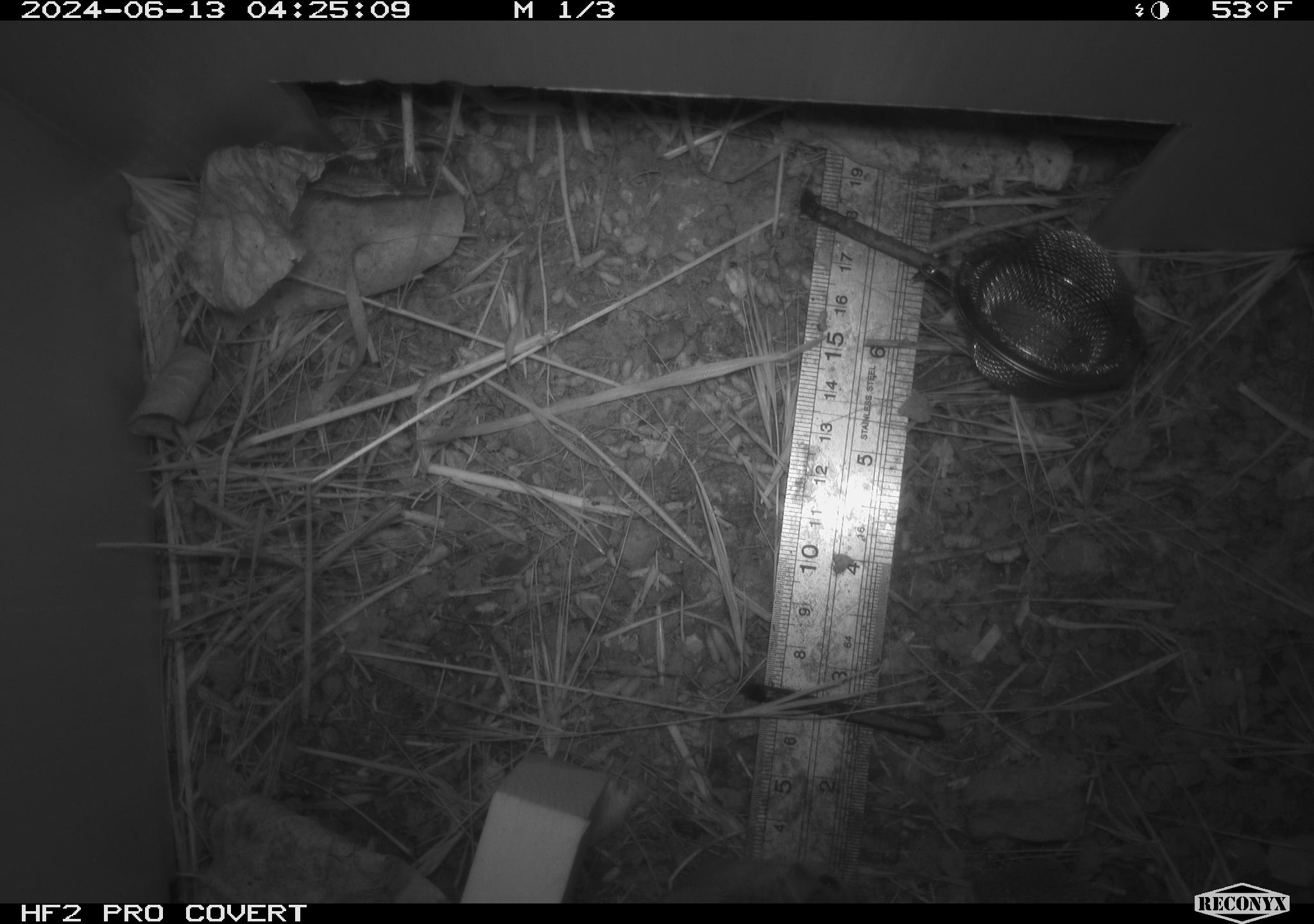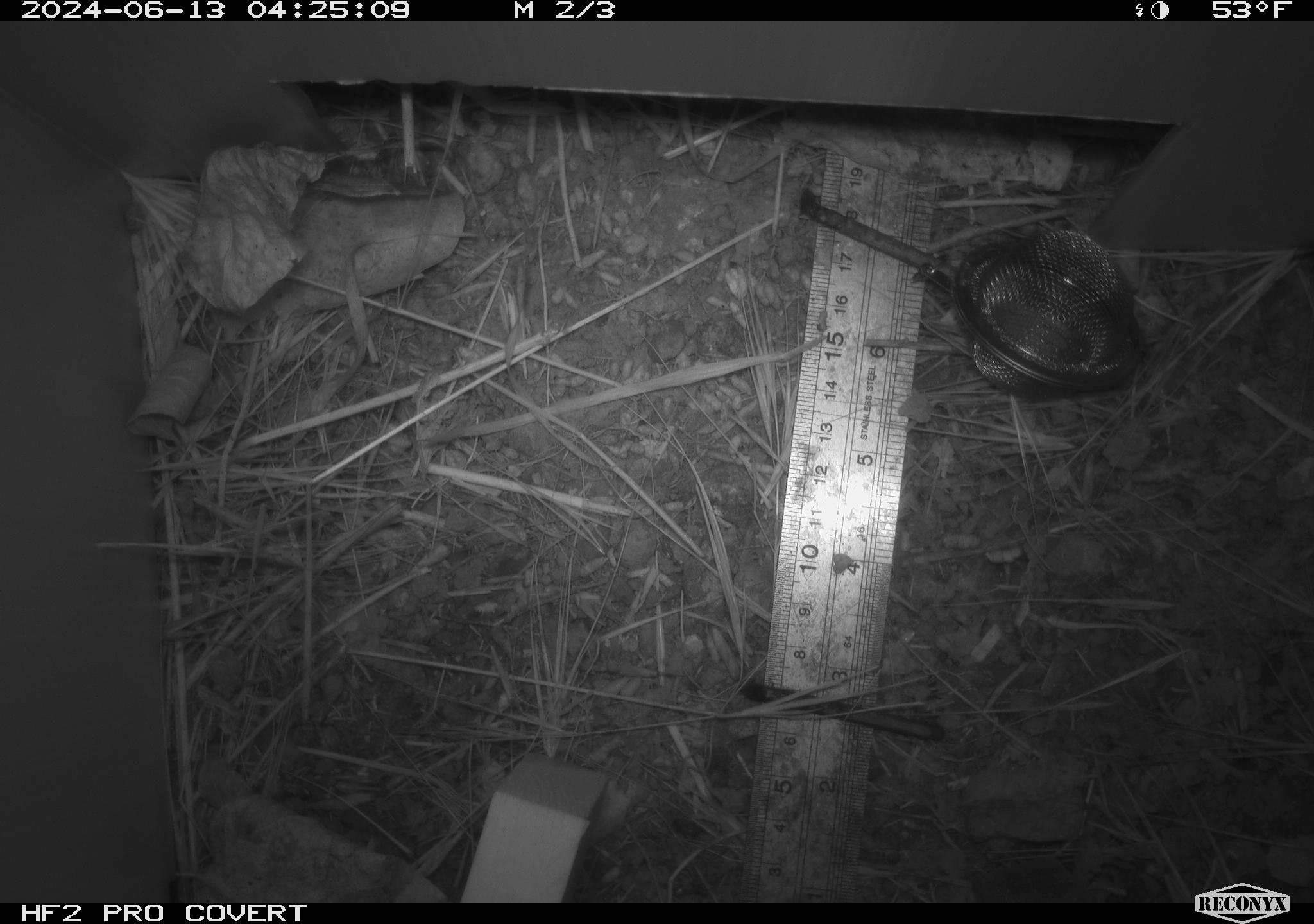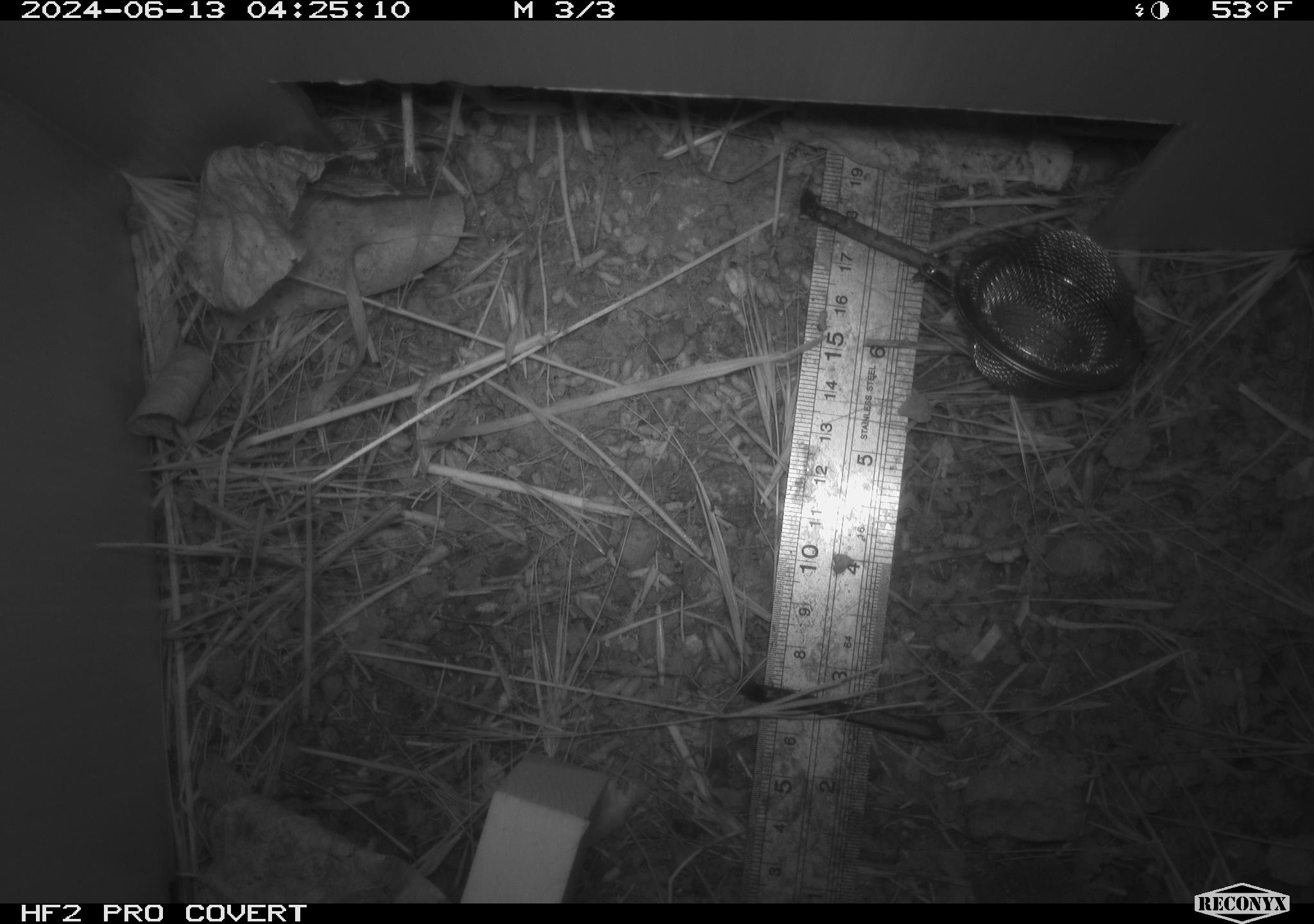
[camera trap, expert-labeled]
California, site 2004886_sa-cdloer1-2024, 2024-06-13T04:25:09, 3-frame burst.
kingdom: Animalia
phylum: Chordata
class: Mammalia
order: Rodentia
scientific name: Rodentia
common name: mouse species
Mouse species (Rodentia).